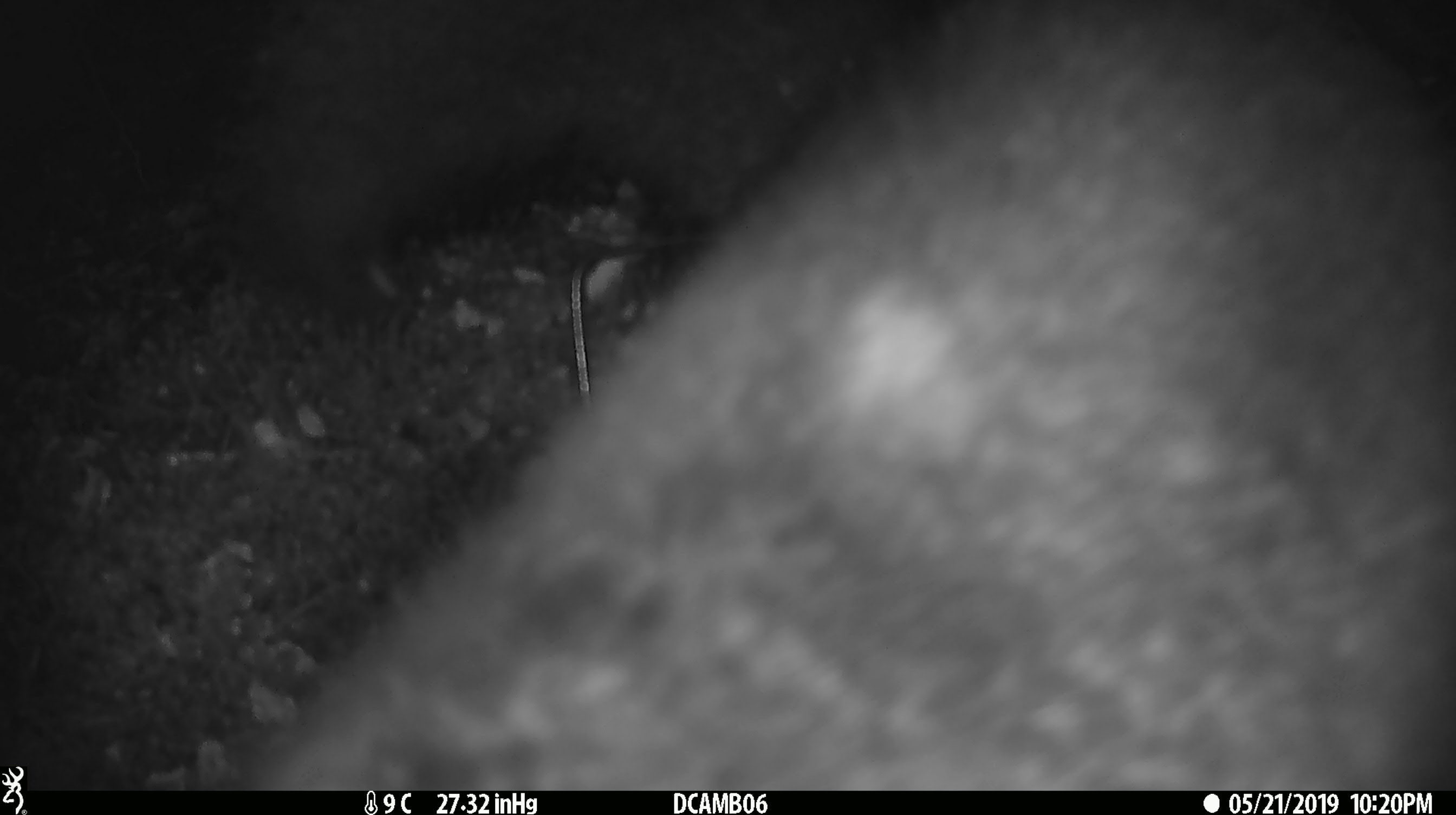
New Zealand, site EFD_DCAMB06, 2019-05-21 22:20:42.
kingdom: Animalia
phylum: Chordata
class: Mammalia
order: Diprotodontia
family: Phalangeridae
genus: Trichosurus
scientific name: Trichosurus vulpecula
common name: common brushtail possum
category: possum